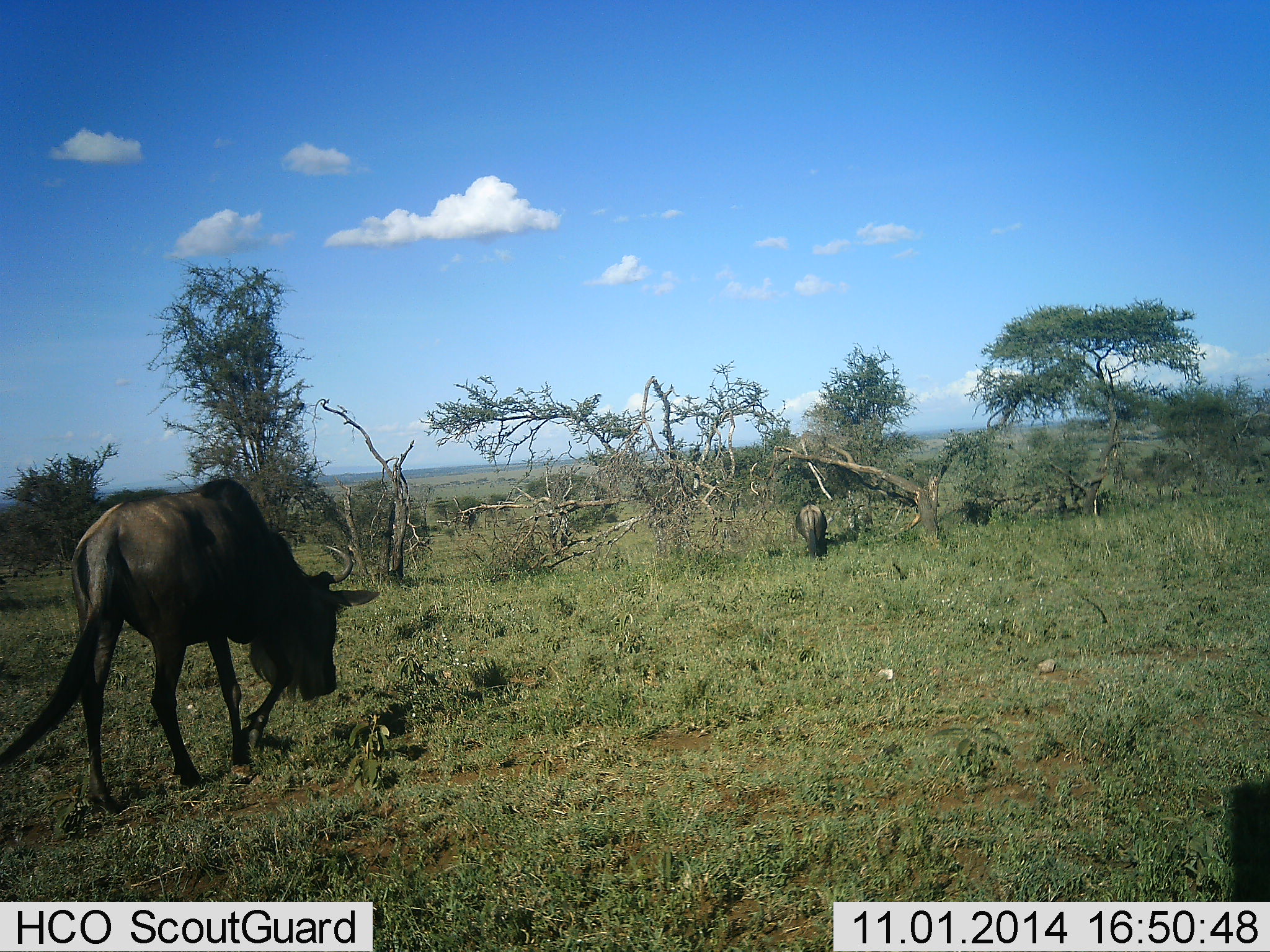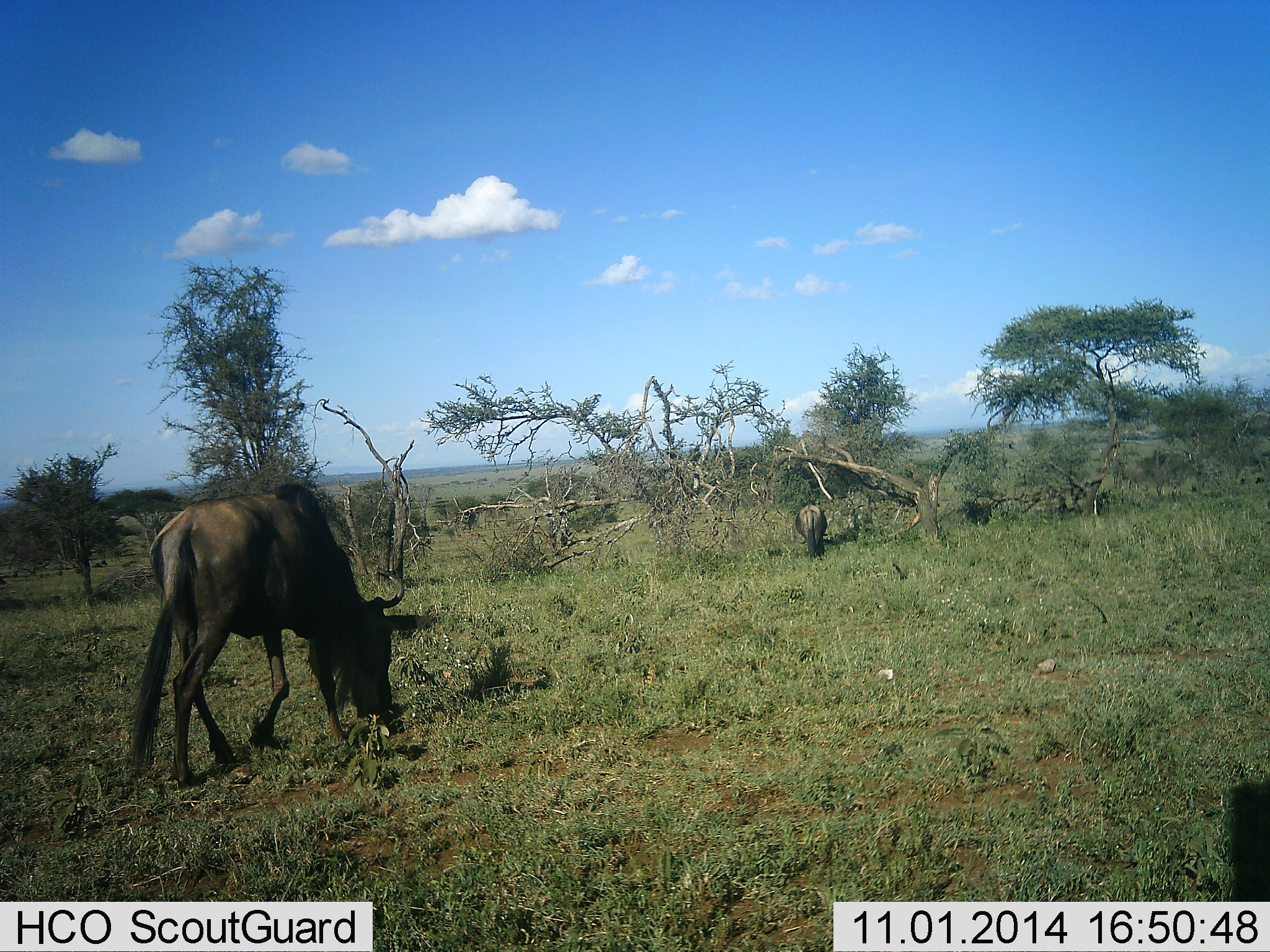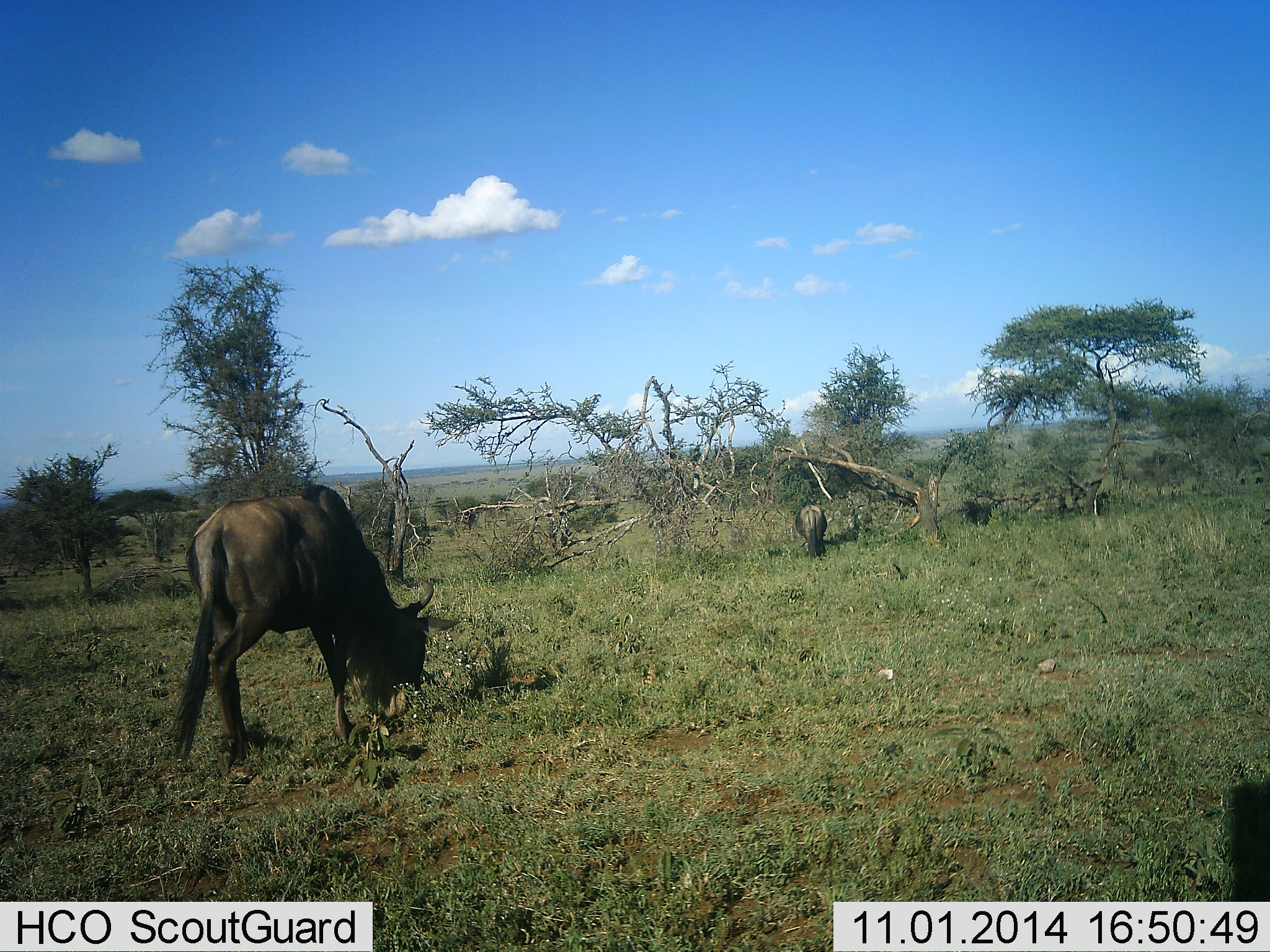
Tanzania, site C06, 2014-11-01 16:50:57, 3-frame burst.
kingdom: Animalia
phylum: Chordata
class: Mammalia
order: Artiodactyla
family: Bovidae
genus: Connochaetes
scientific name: Connochaetes taurinus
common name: blue wildebeest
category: wildebeest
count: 2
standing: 30%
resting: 0%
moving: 30%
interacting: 0%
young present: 0%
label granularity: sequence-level